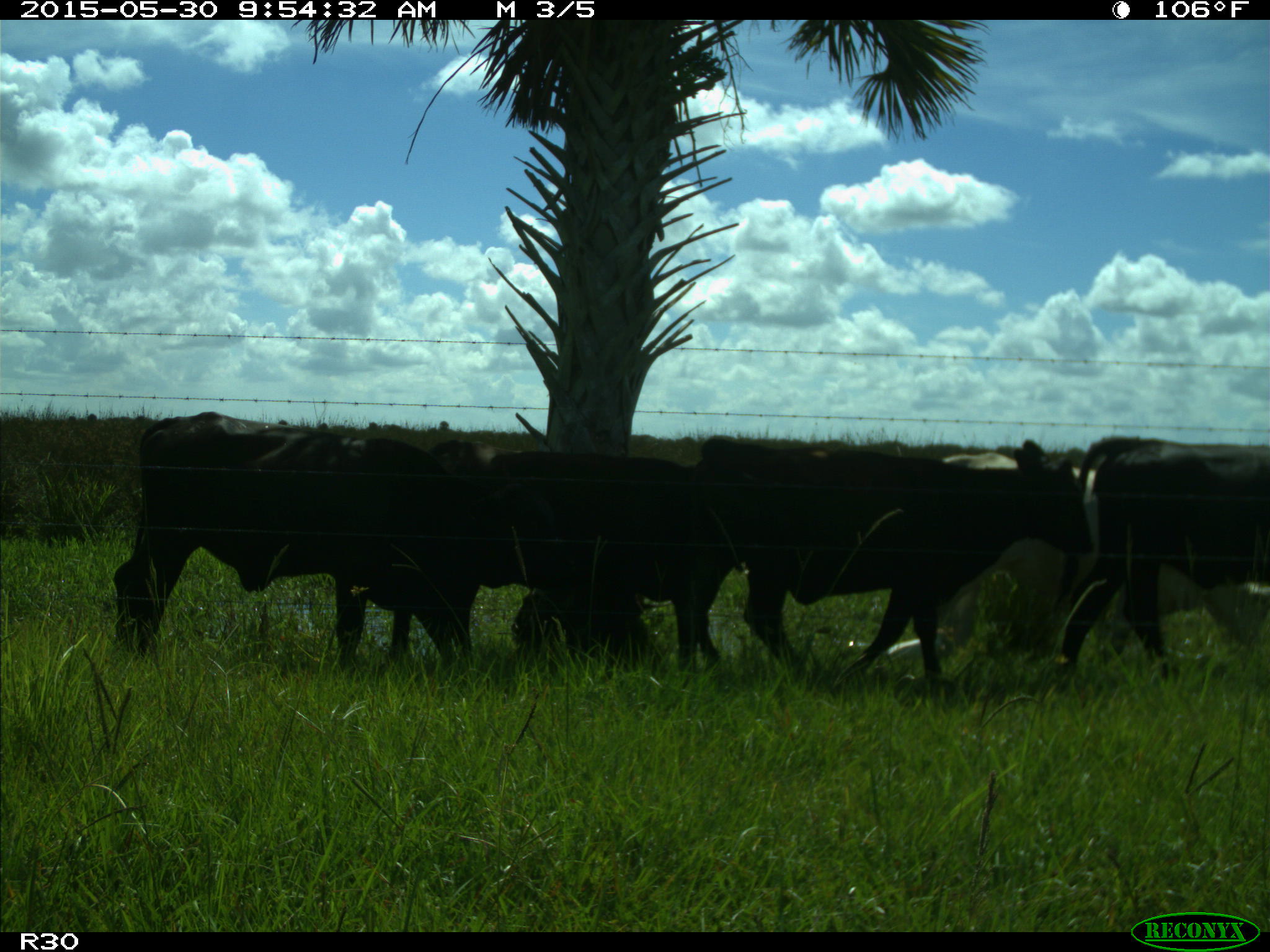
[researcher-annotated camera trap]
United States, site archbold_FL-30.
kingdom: Animalia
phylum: Chordata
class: Mammalia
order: Artiodactyla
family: Bovidae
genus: Bos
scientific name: Bos taurus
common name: domestic cow